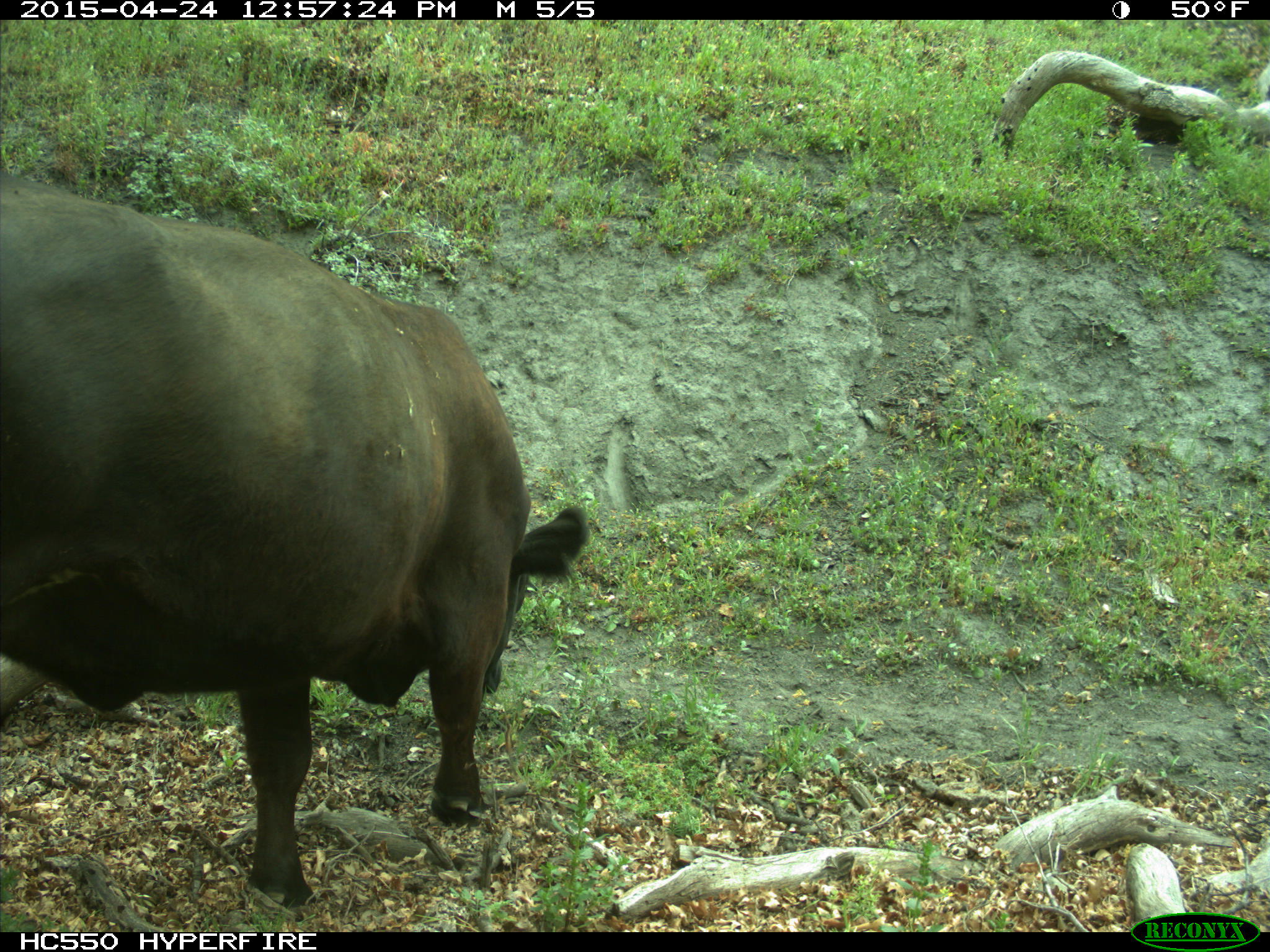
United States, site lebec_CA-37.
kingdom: Animalia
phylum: Chordata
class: Mammalia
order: Artiodactyla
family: Bovidae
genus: Bos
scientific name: Bos taurus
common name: domestic cow